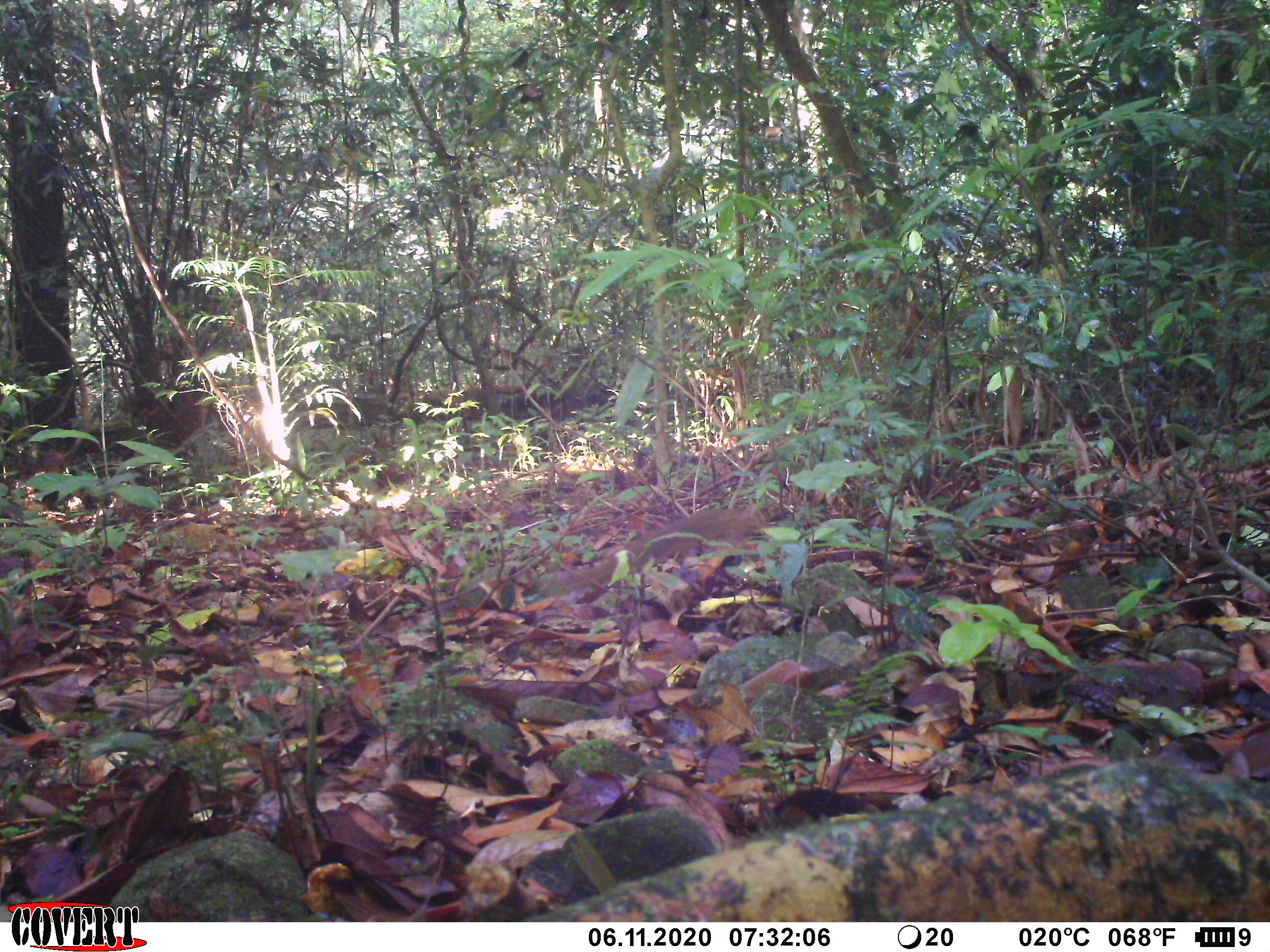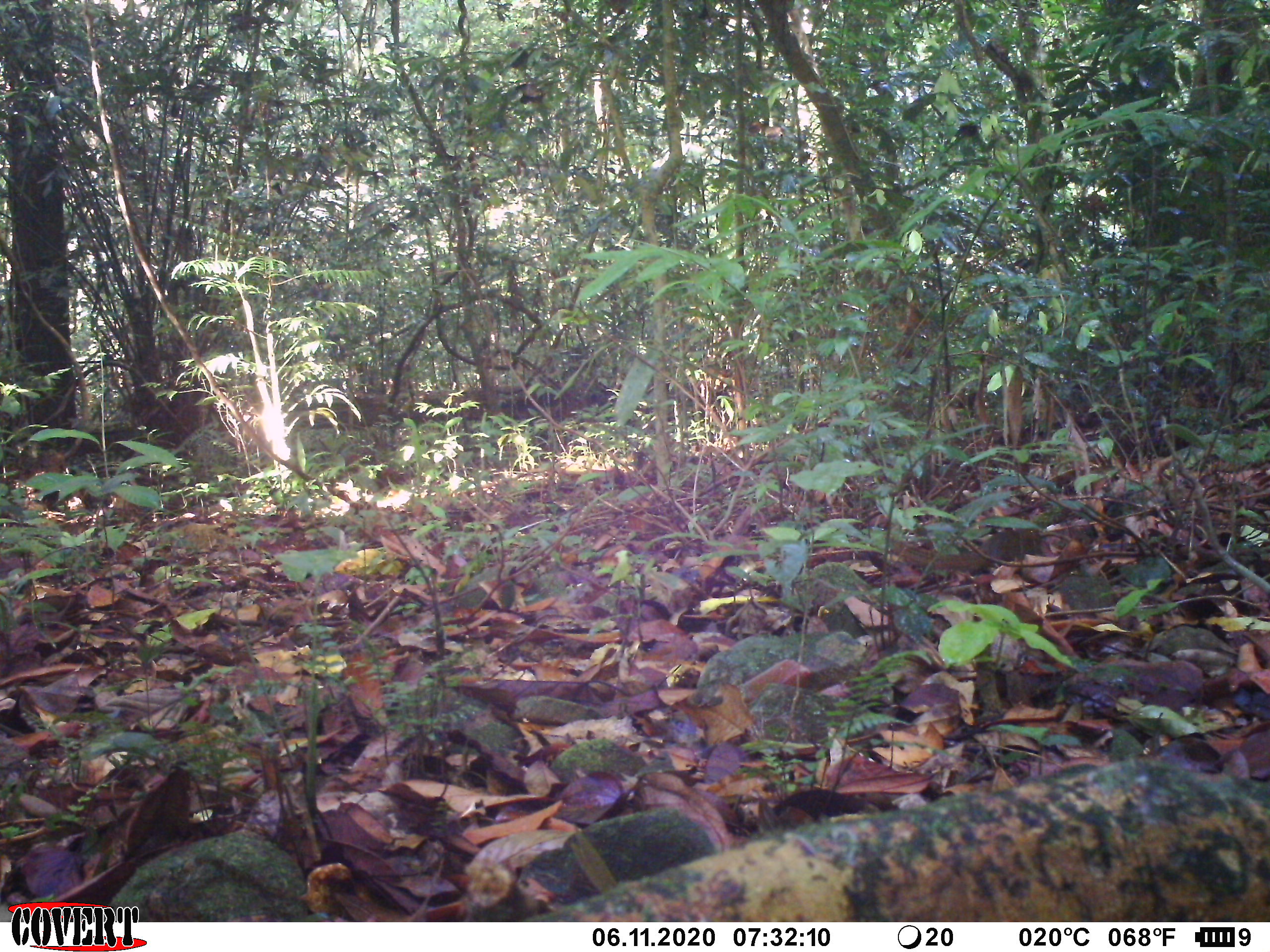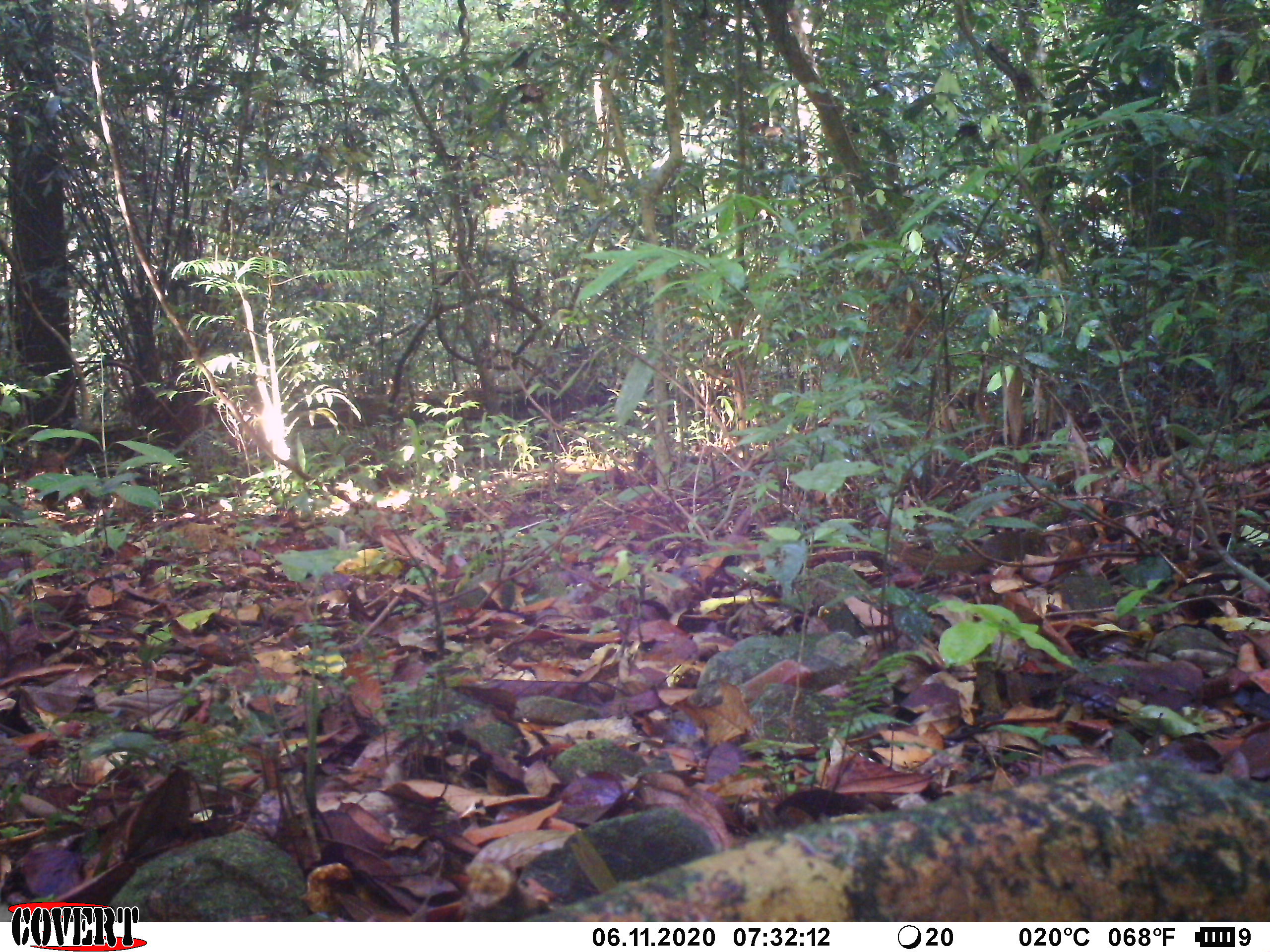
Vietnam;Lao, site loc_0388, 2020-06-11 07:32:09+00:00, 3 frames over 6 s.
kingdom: Animalia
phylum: Chordata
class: Mammalia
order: Scandentia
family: Tupaiidae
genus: Tupaia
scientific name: Tupaia belangeri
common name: northern treeshrew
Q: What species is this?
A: Northern treeshrew (Tupaia belangeri).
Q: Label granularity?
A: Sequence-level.